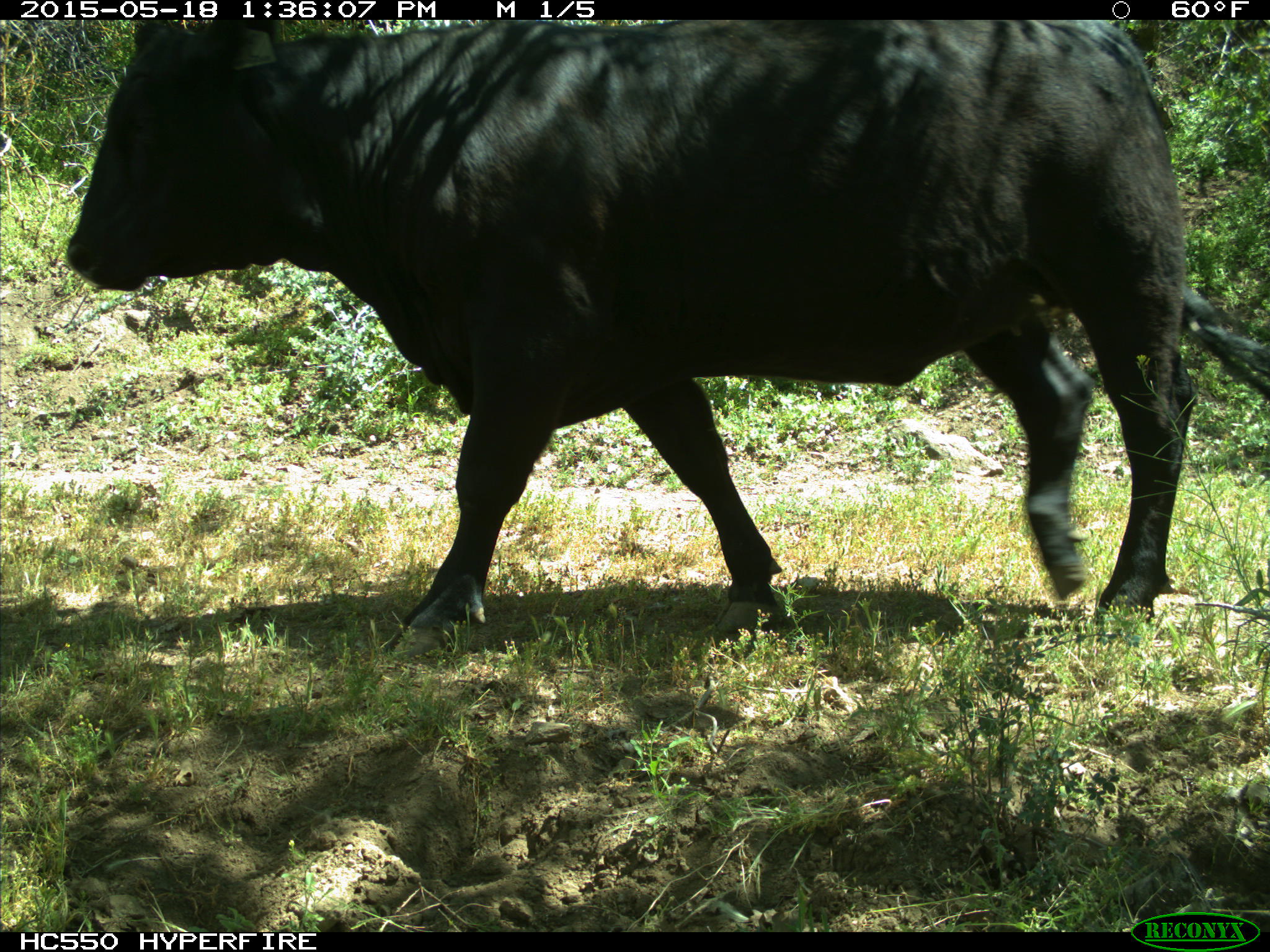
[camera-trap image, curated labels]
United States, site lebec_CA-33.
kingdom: Animalia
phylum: Chordata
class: Mammalia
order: Artiodactyla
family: Bovidae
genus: Bos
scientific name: Bos taurus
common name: domestic cow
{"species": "Bos taurus (domestic cow)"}